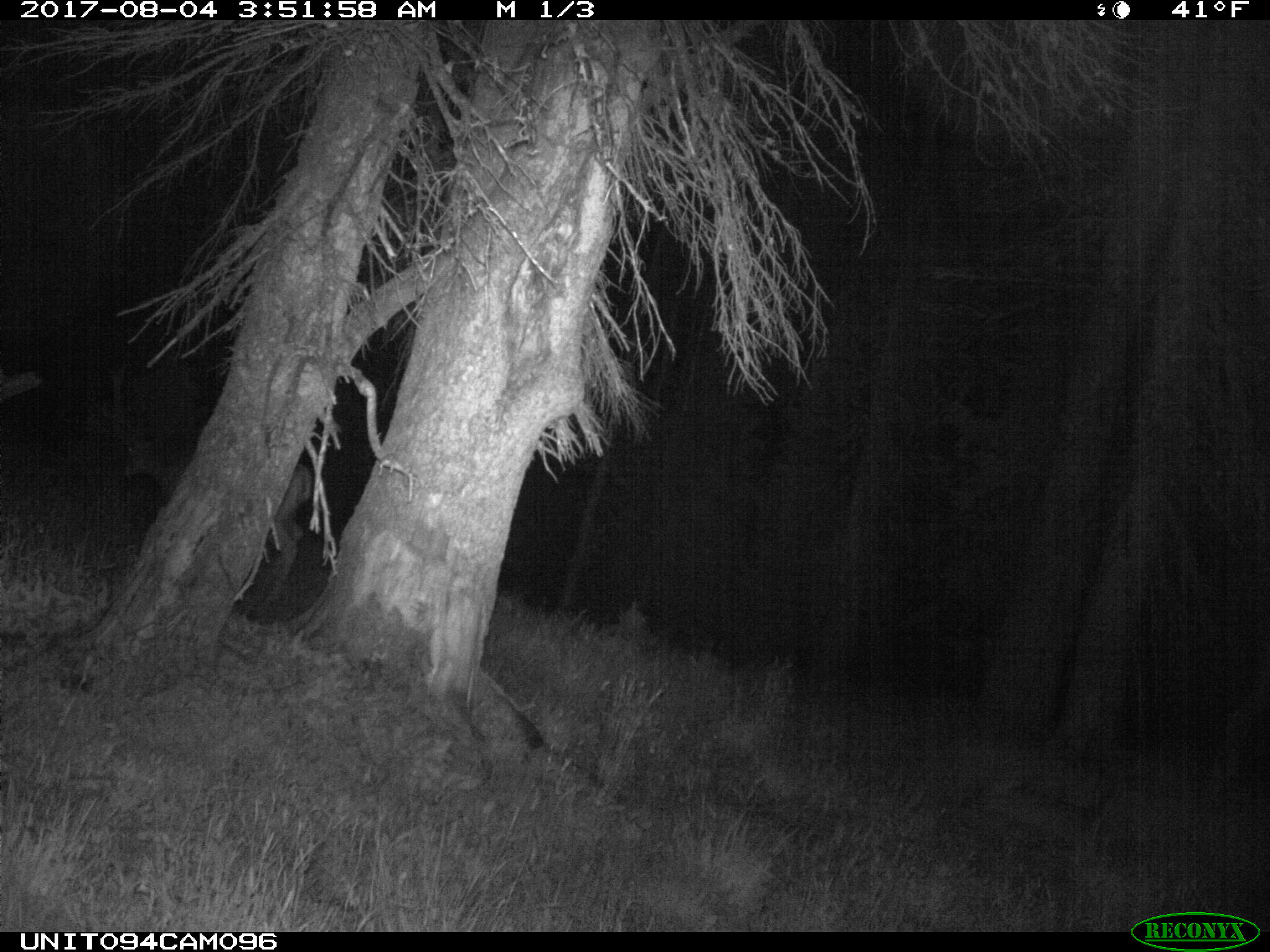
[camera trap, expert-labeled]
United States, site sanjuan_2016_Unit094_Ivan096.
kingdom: Animalia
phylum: Chordata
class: Mammalia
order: Artiodactyla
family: Cervidae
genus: Odocoileus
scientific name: Odocoileus hemionus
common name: mule deer